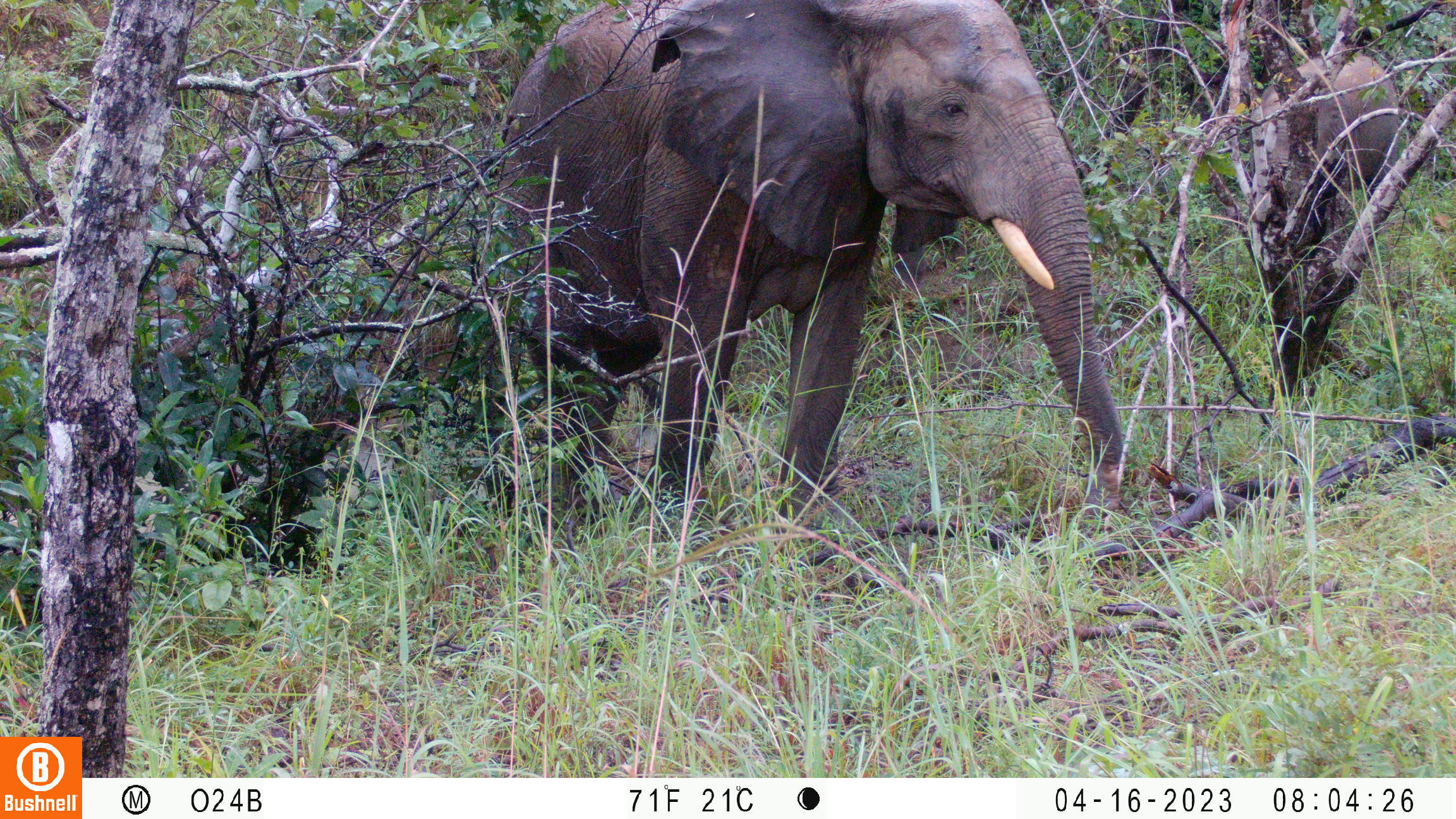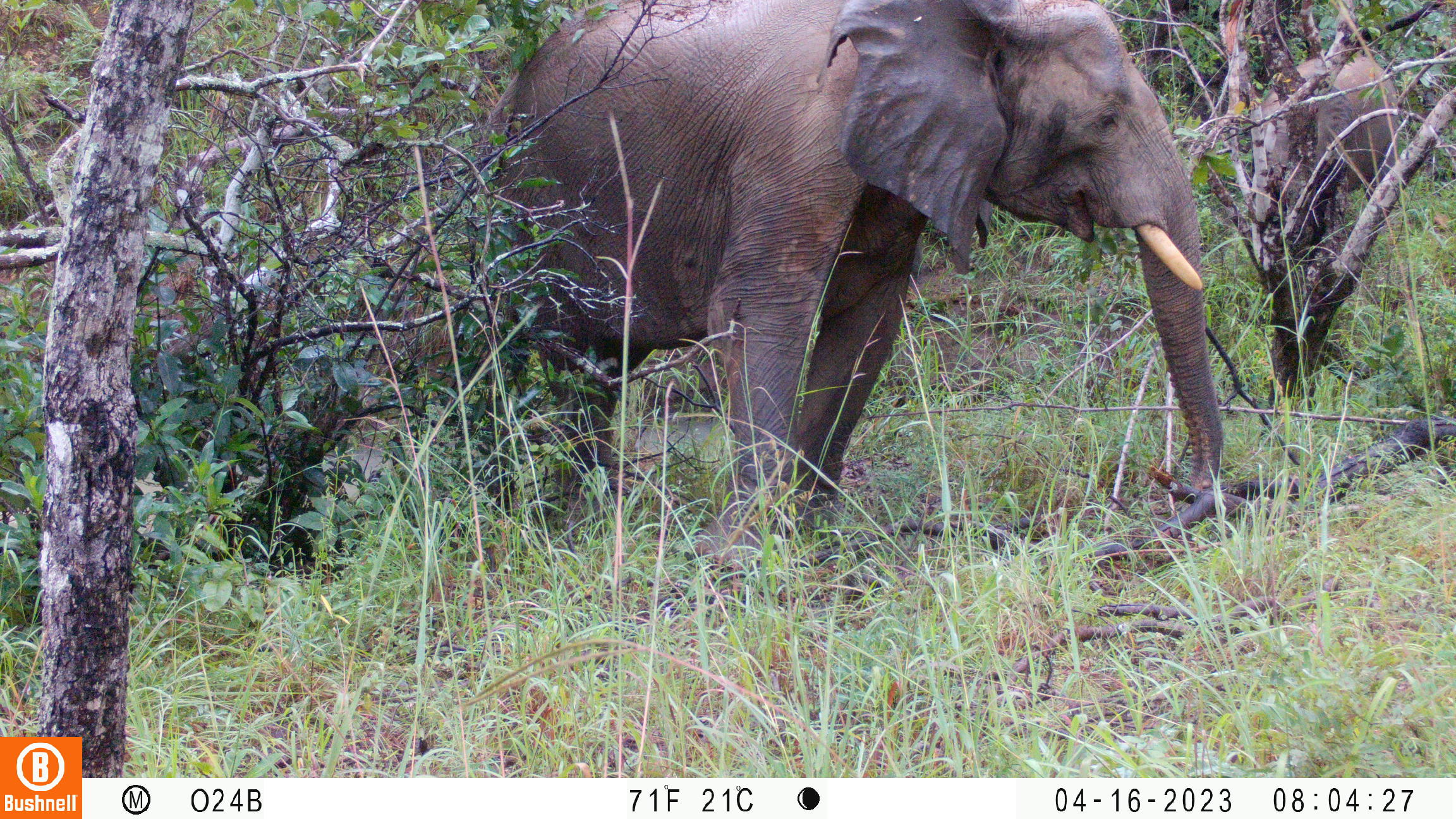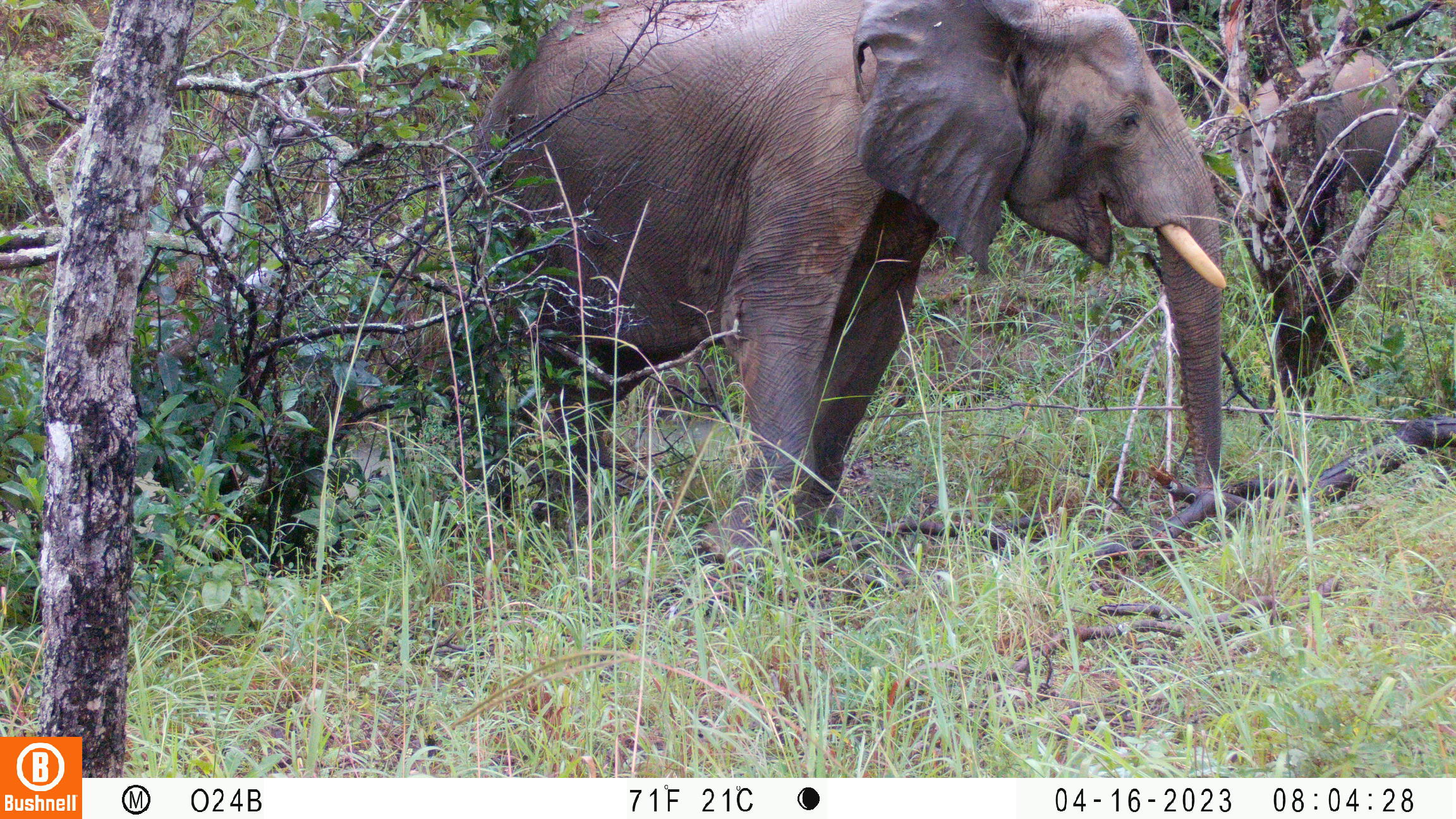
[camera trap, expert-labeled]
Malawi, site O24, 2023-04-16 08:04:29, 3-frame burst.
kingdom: Animalia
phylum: Chordata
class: Mammalia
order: Proboscidea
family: Elephantidae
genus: Loxodonta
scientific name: Loxodonta africana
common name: african savanna elephant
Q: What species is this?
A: African savanna elephant (Loxodonta africana).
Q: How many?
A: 3.